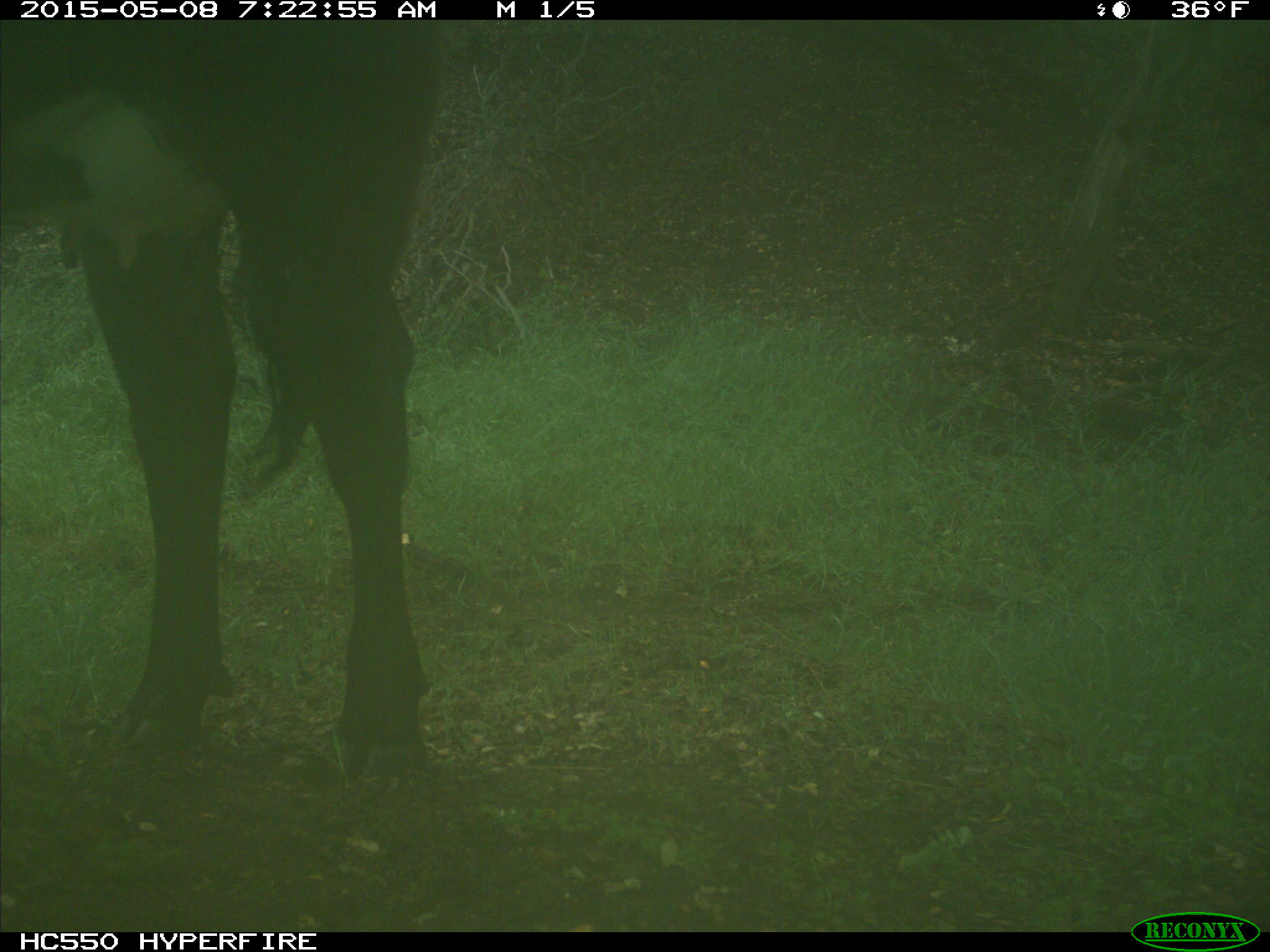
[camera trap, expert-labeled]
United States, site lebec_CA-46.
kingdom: Animalia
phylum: Chordata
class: Mammalia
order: Artiodactyla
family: Bovidae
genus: Bos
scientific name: Bos taurus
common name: domestic cow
Bos taurus (domestic cow).